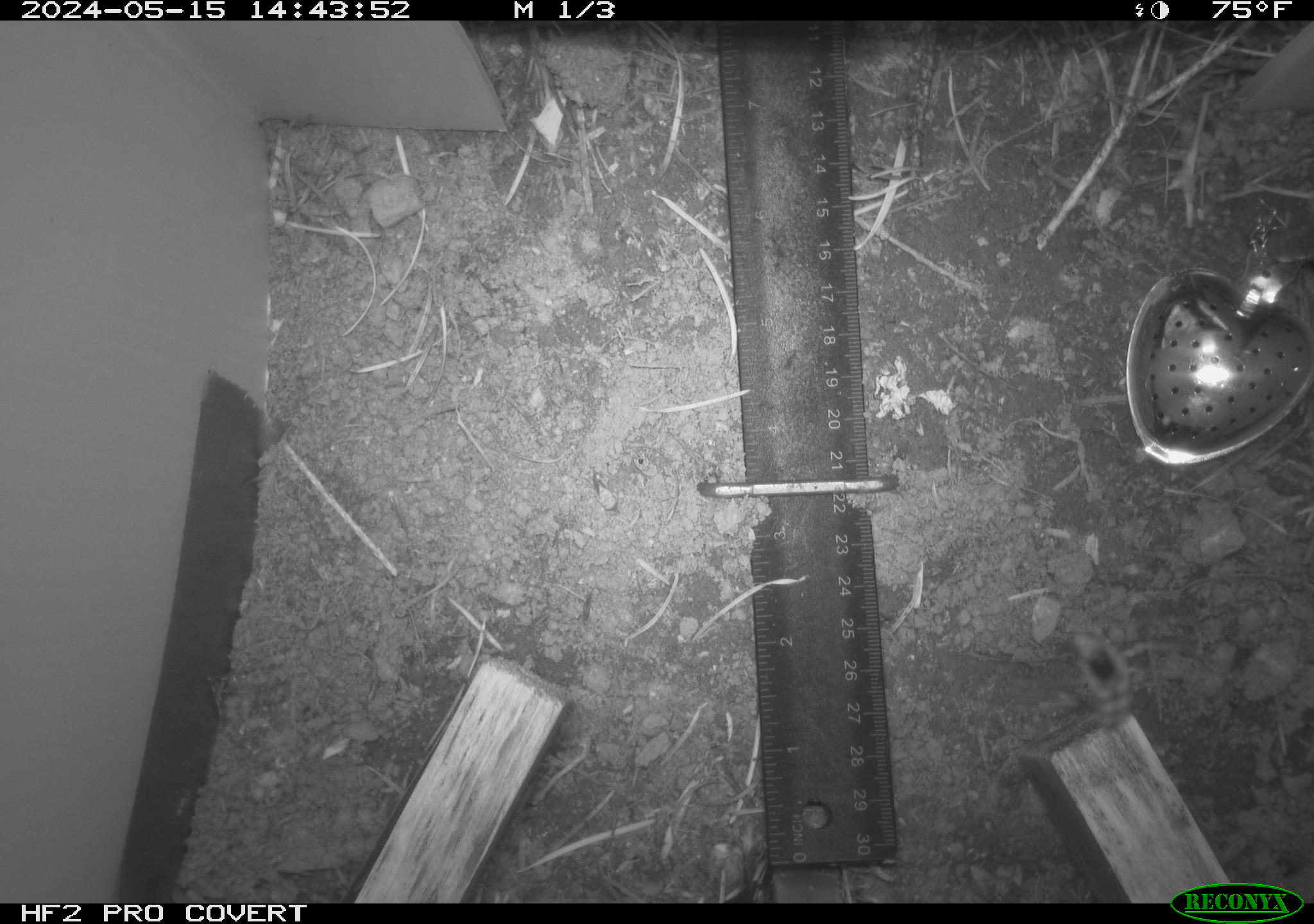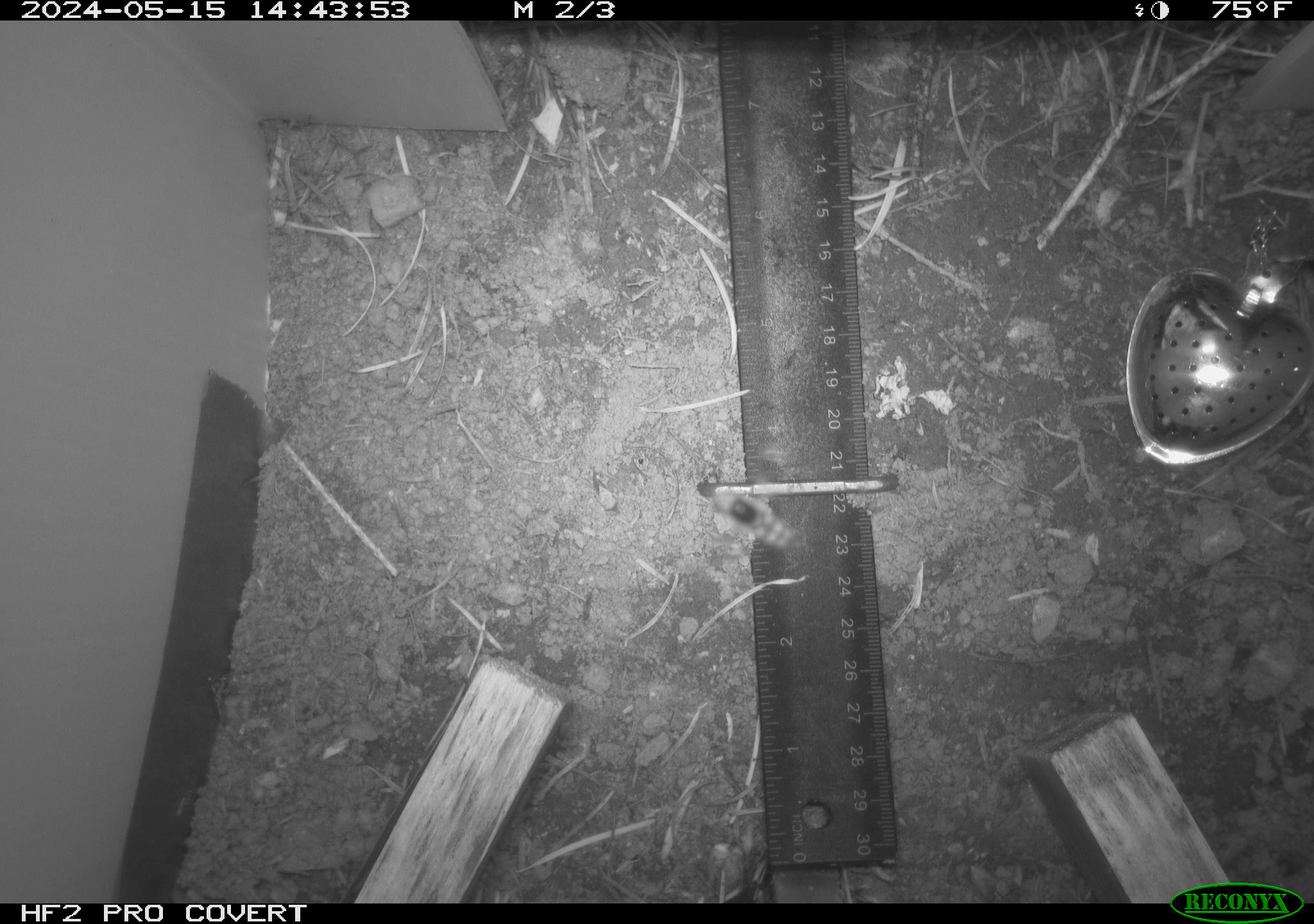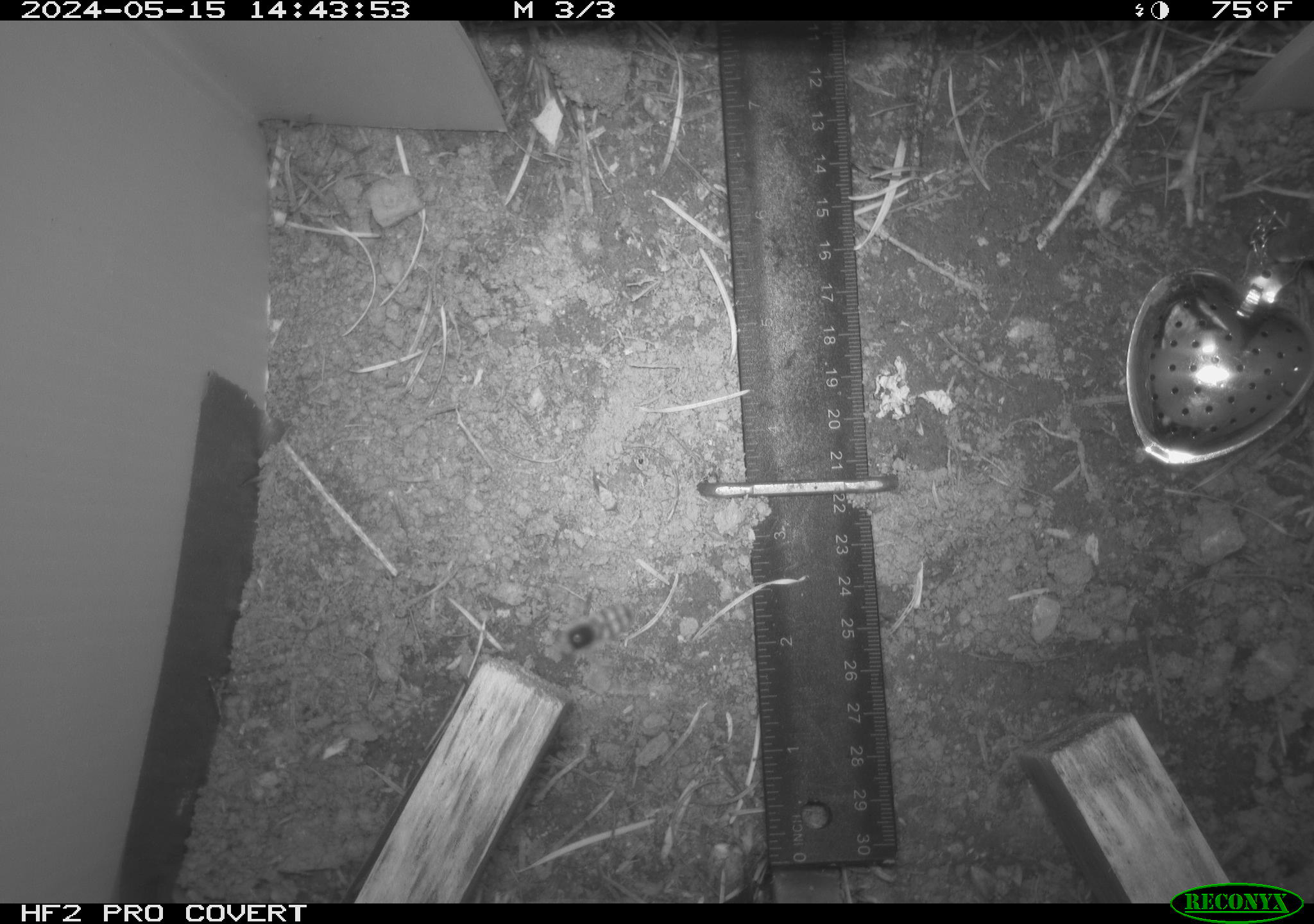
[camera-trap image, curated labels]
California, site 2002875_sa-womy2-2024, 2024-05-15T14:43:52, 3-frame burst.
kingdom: Animalia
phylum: Arthropoda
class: Insecta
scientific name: Insecta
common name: insect